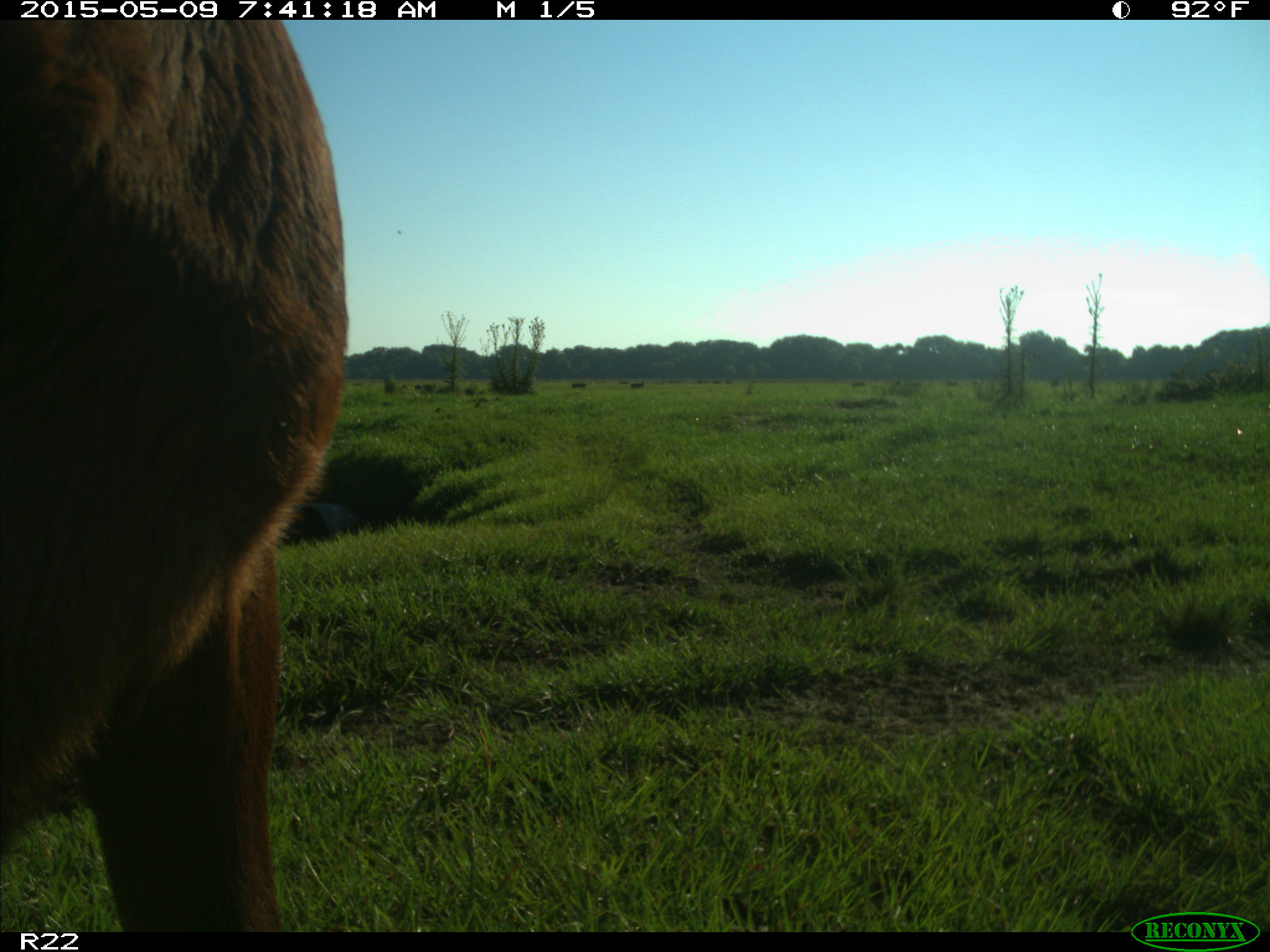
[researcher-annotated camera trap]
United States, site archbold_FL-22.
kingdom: Animalia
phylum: Chordata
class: Mammalia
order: Artiodactyla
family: Bovidae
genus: Bos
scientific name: Bos taurus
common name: domestic cow